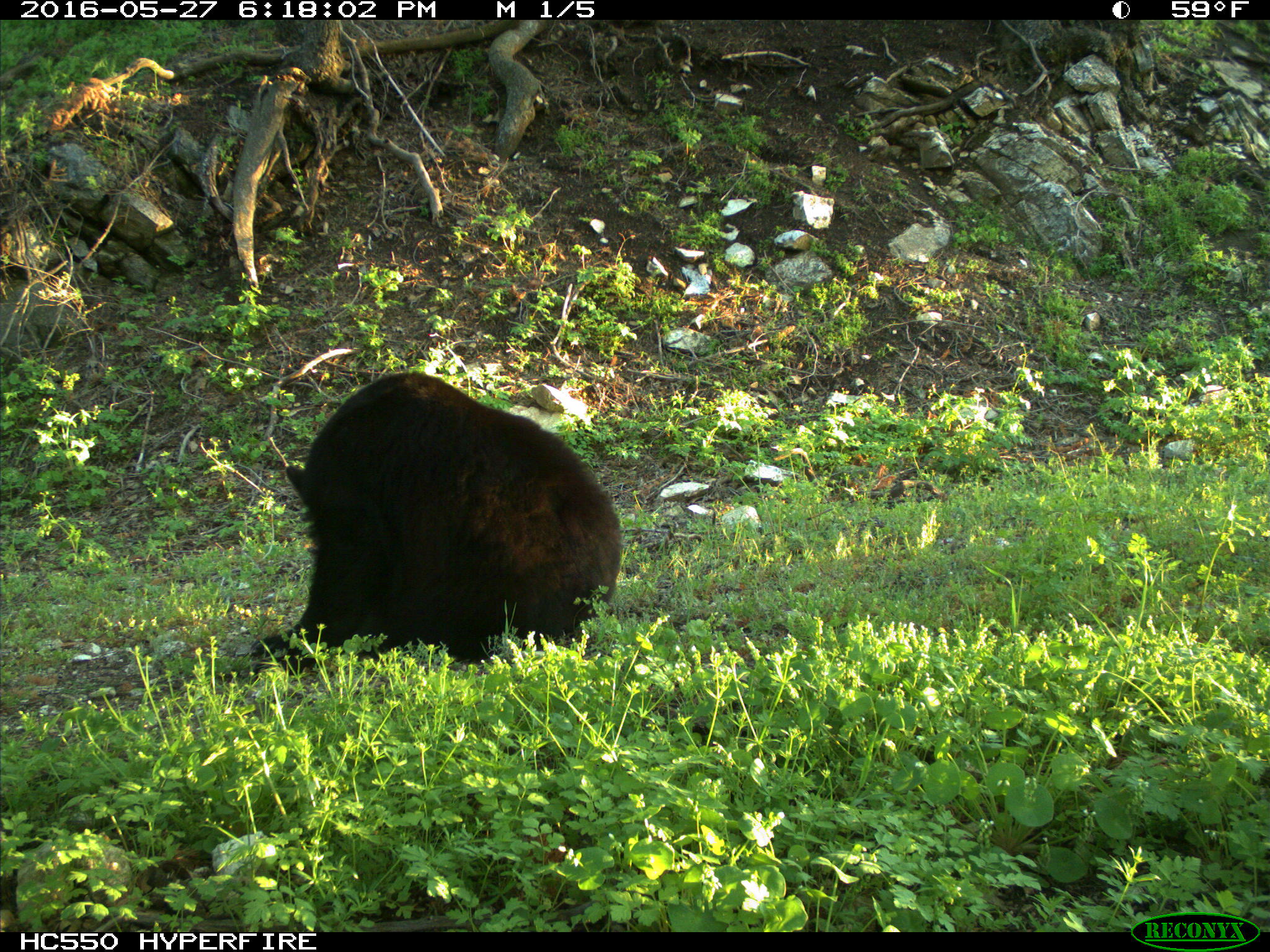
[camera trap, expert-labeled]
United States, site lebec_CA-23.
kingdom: Animalia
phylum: Chordata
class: Mammalia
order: Carnivora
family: Ursidae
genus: Ursus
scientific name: Ursus americanus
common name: american black bear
Ursus americanus (american black bear).